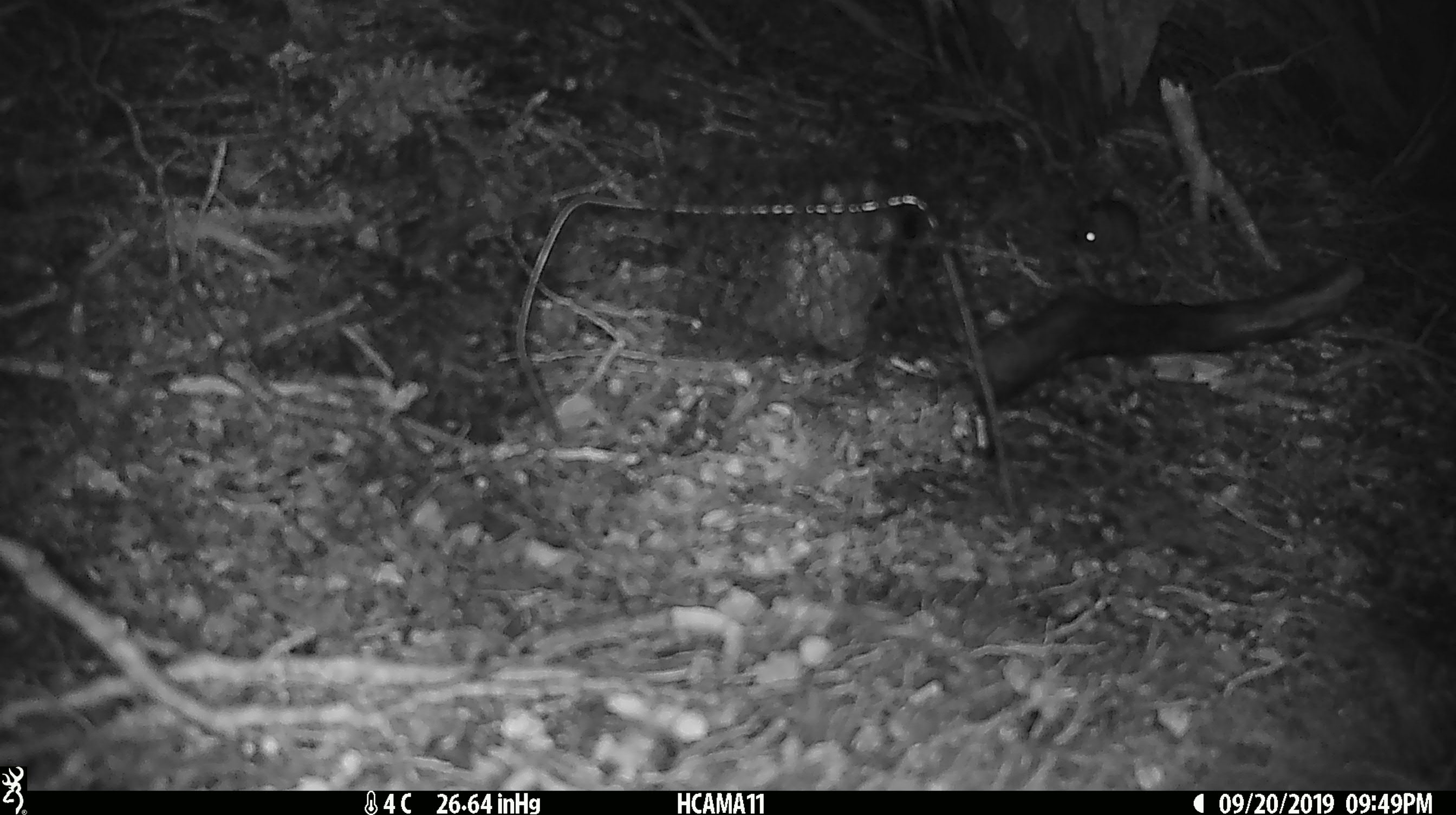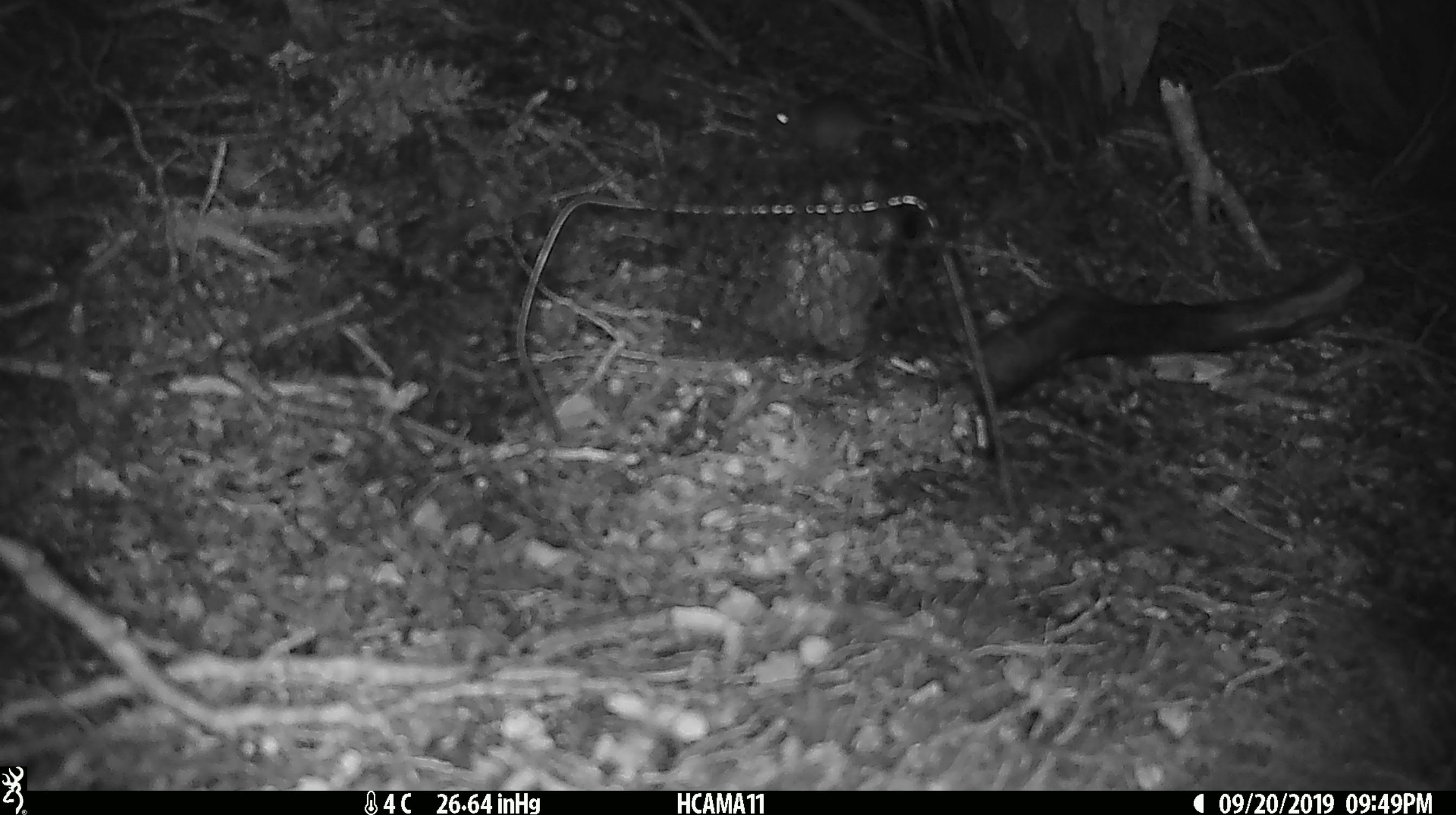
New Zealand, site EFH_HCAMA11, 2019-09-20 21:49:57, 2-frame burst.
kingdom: Animalia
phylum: Chordata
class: Mammalia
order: Rodentia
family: Muridae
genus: Mus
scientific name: Mus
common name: mouse